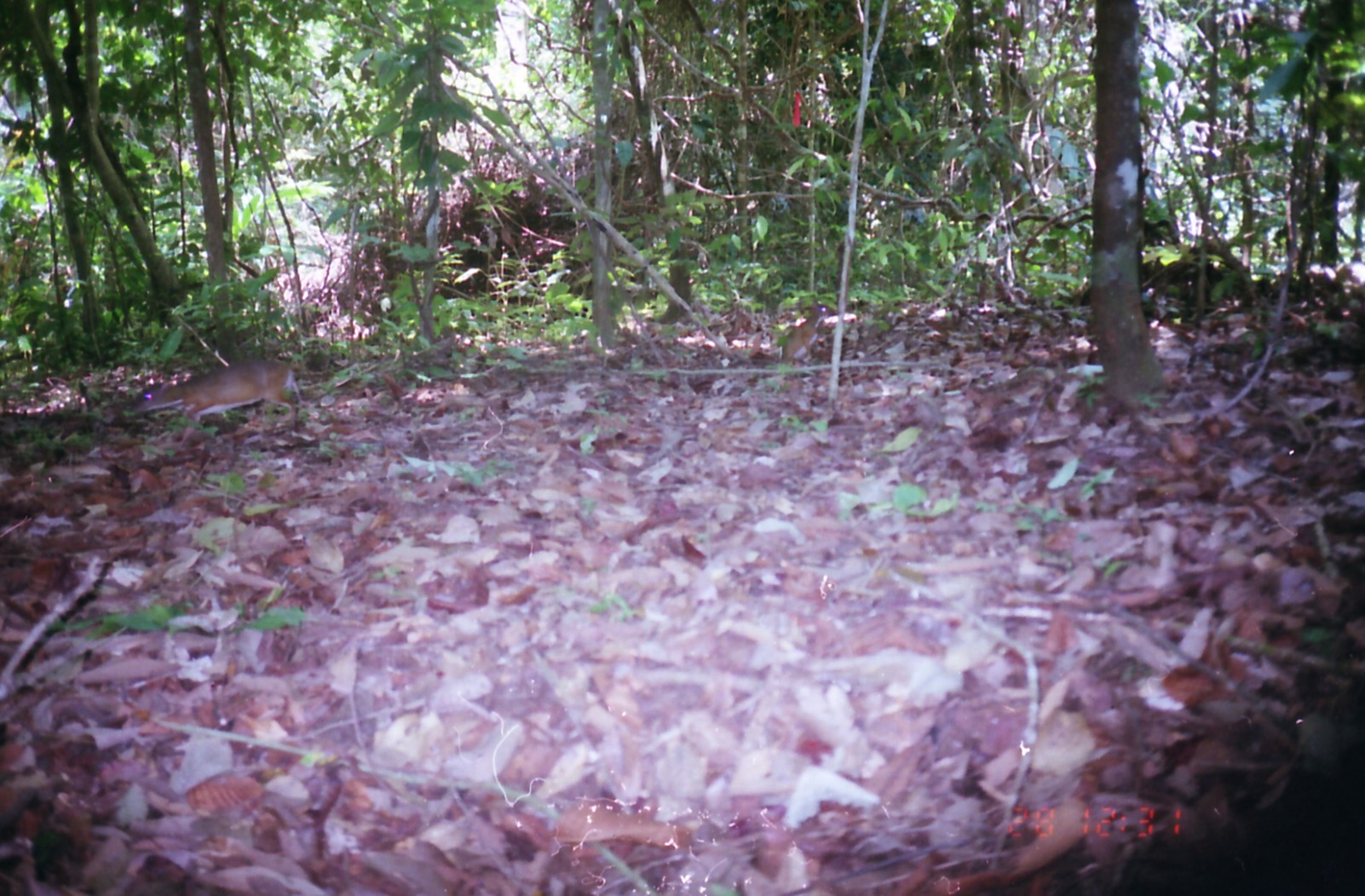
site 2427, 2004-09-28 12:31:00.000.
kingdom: Animalia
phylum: Chordata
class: Mammalia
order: Artiodactyla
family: Tragulidae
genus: Tragulus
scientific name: Tragulus napu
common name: greater oriental chevrotain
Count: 2.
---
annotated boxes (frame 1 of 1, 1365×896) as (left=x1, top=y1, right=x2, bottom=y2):
tragulus napu: (left=130, top=360, right=307, bottom=447); (left=781, top=301, right=835, bottom=367)